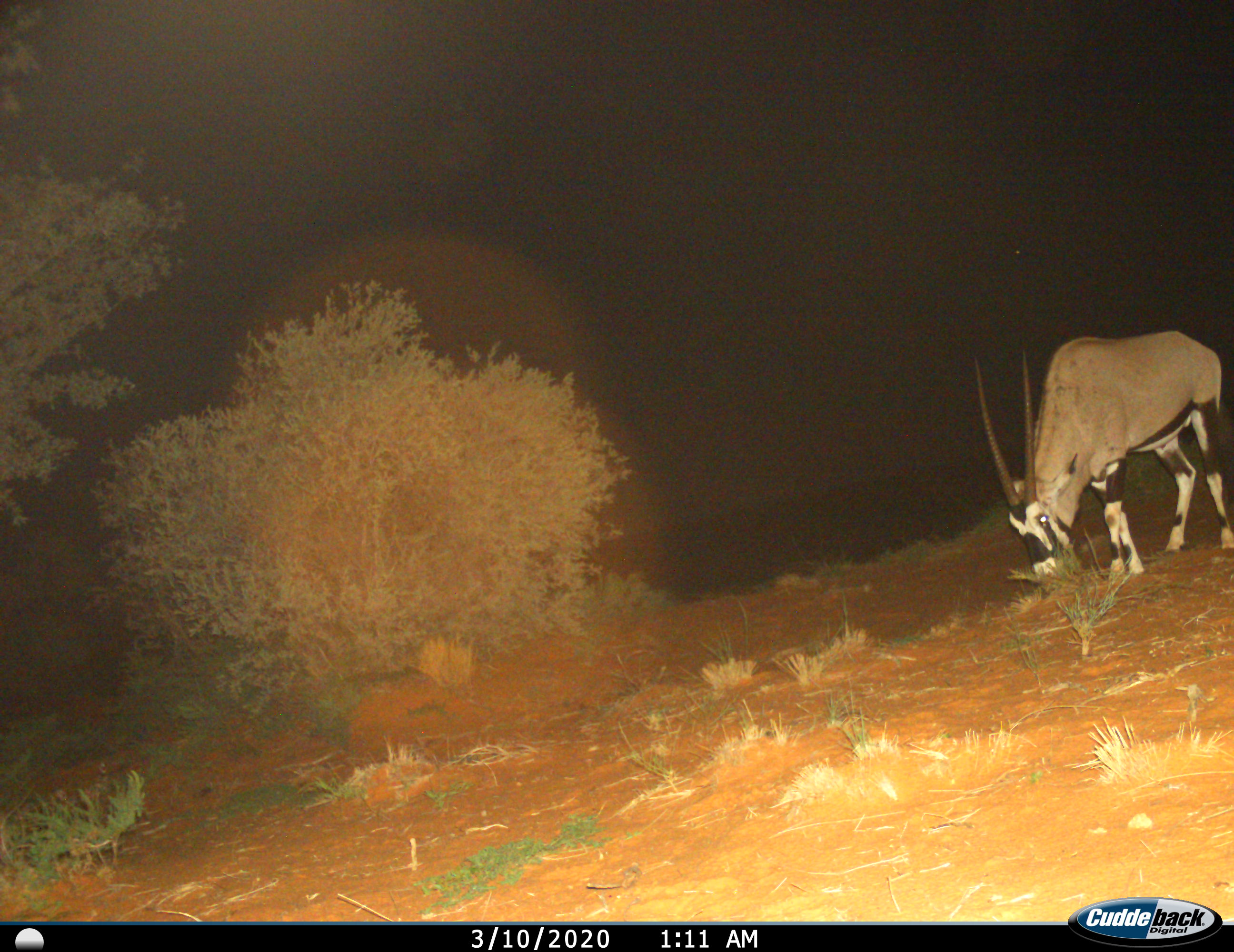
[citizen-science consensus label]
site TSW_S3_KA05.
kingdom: Animalia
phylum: Chordata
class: Mammalia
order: Artiodactyla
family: Bovidae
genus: Oryx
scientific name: Oryx gazella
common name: gemsbok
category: oryx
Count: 1.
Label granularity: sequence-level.